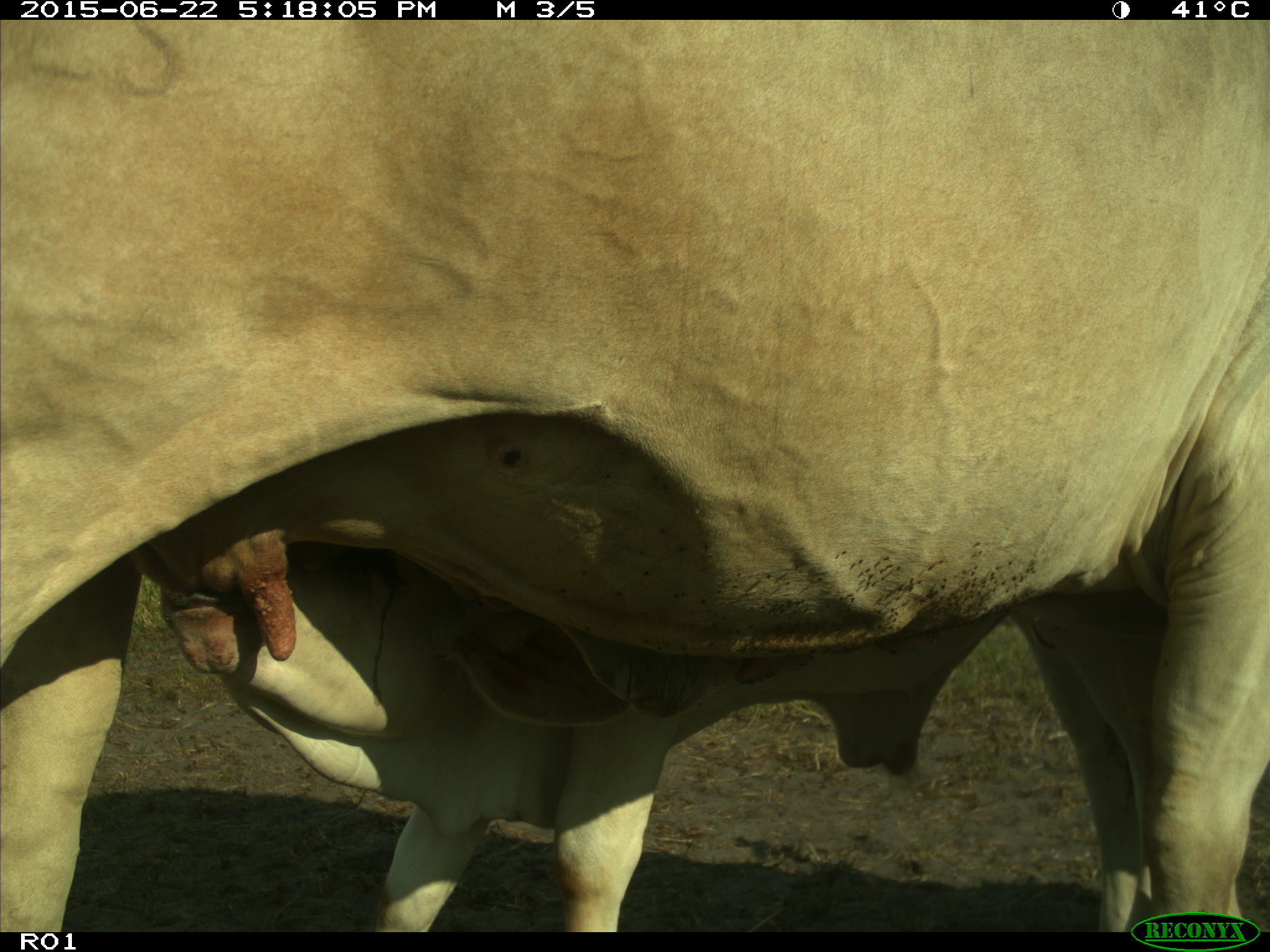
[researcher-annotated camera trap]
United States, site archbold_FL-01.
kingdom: Animalia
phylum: Chordata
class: Mammalia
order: Artiodactyla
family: Bovidae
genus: Bos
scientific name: Bos taurus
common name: domestic cow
Bos taurus (domestic cow).